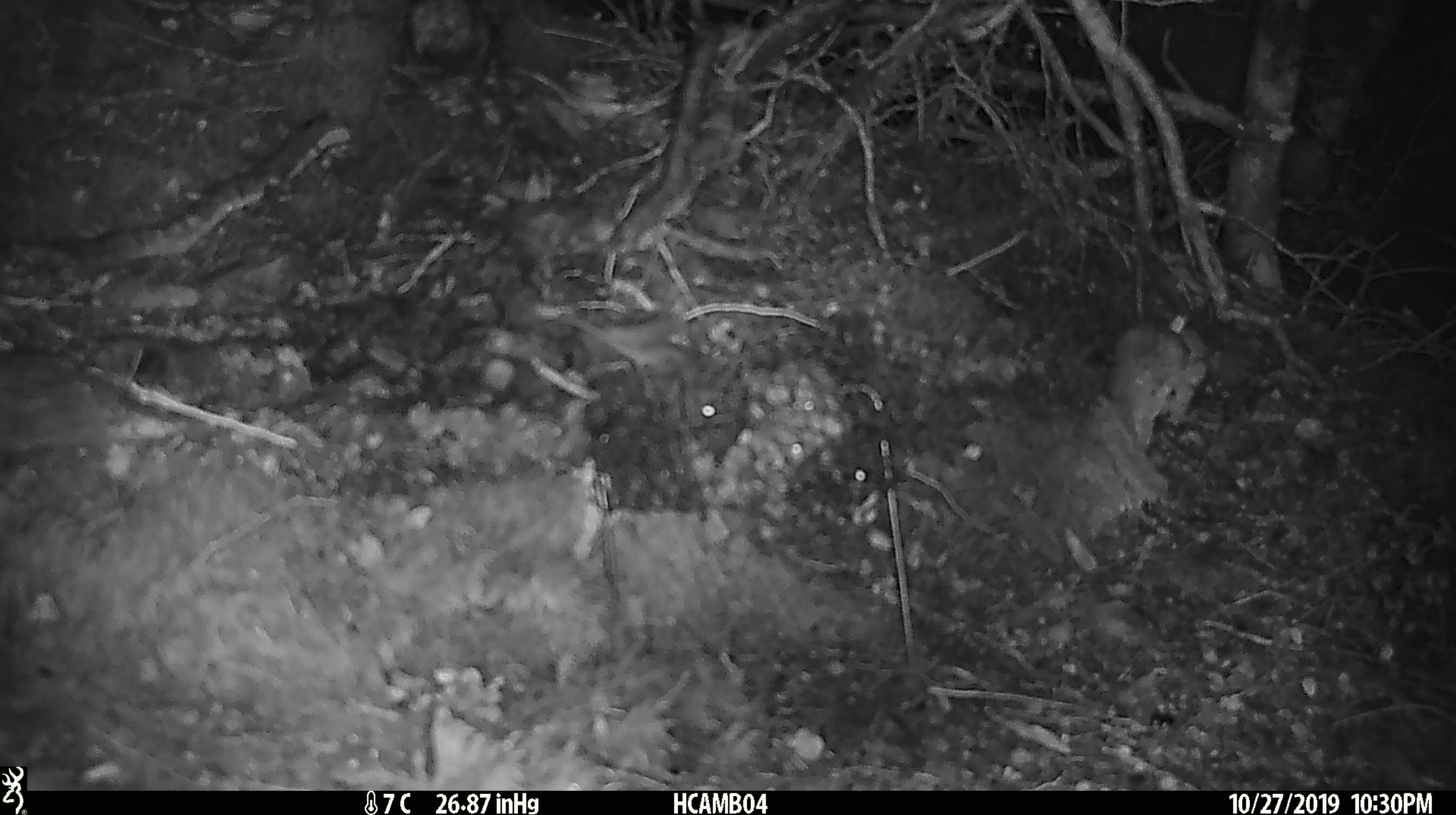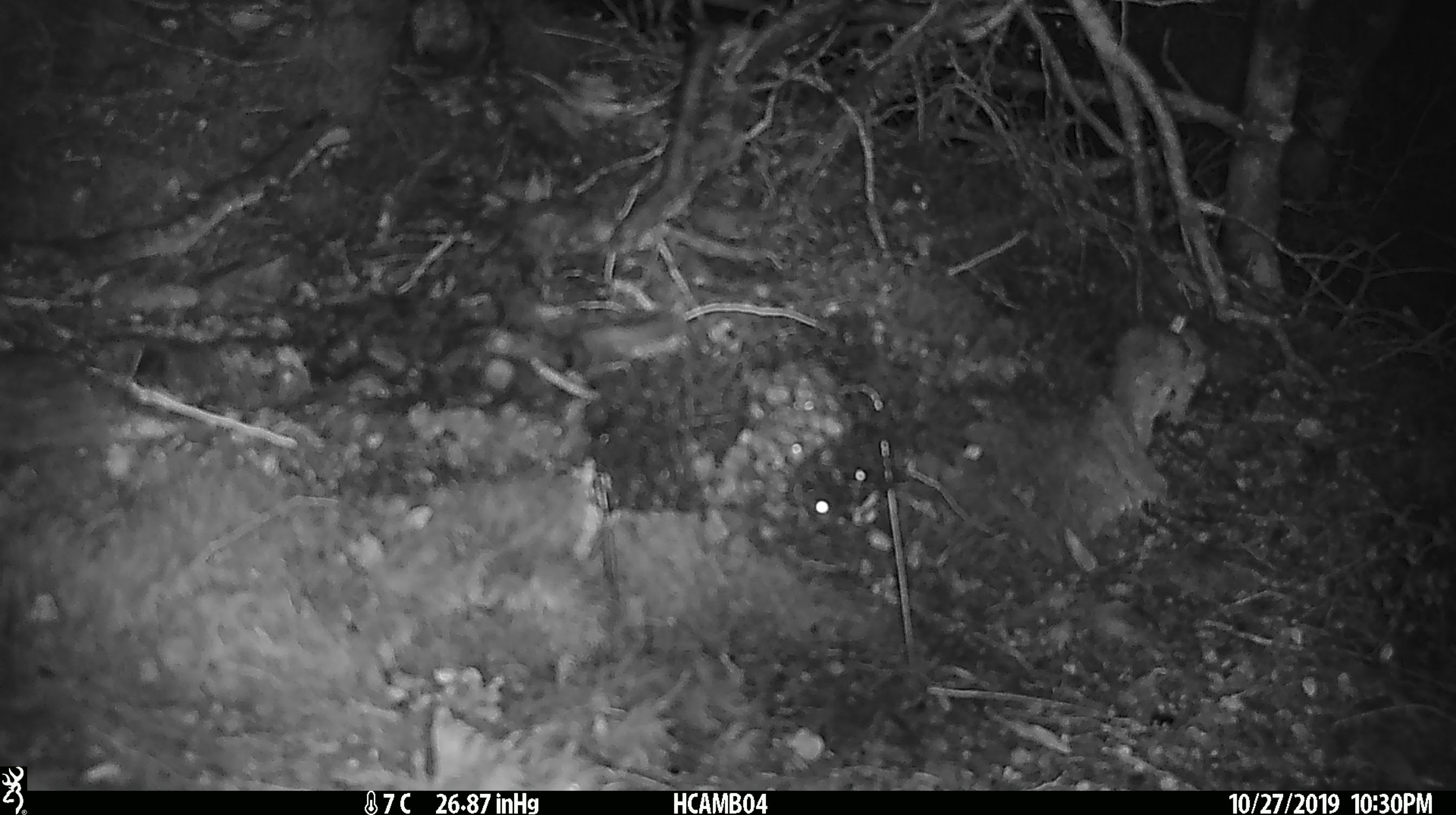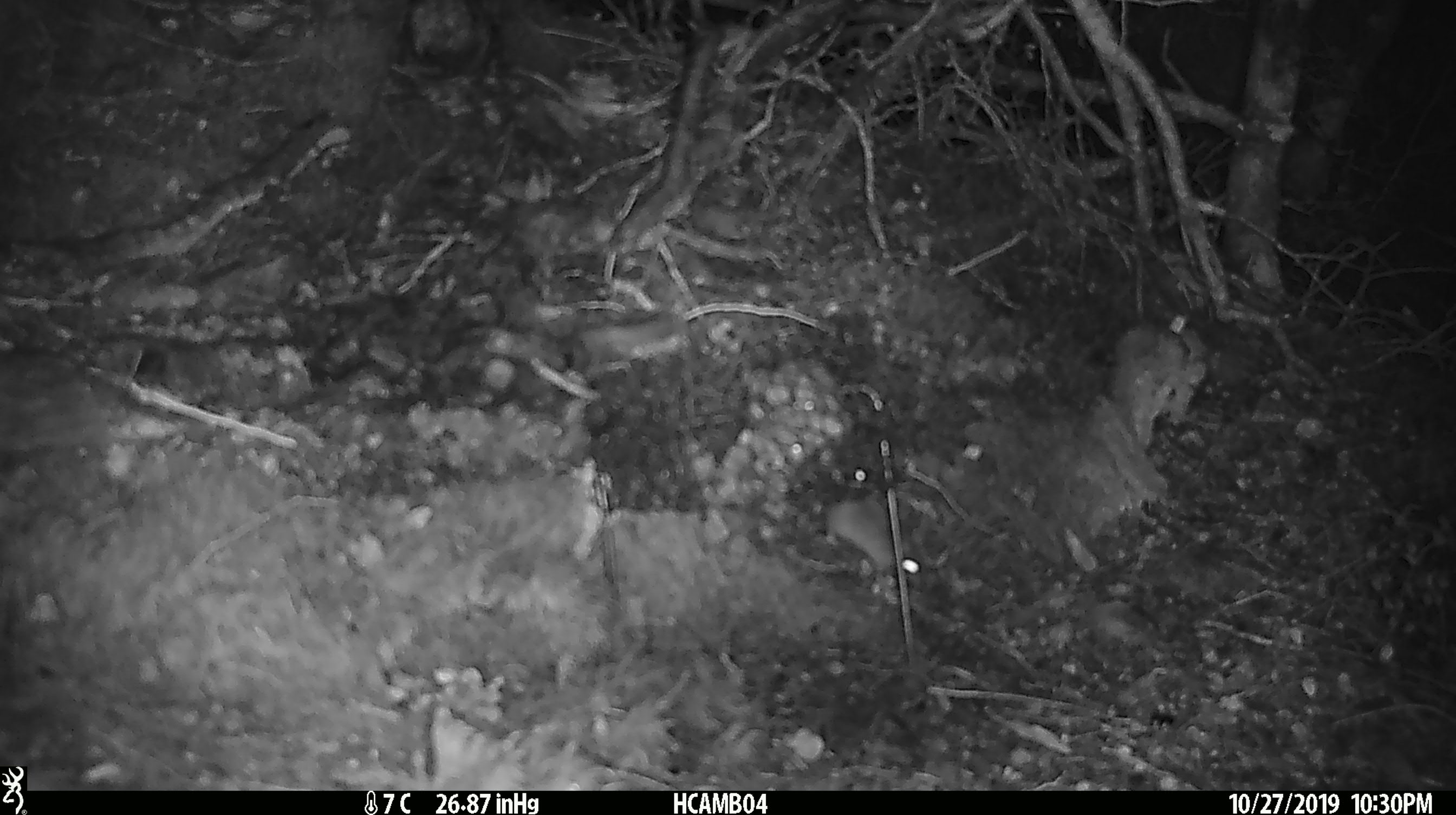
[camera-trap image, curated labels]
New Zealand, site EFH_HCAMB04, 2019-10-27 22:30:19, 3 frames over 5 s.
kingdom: Animalia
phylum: Chordata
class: Mammalia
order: Rodentia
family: Muridae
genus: Mus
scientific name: Mus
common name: mouse